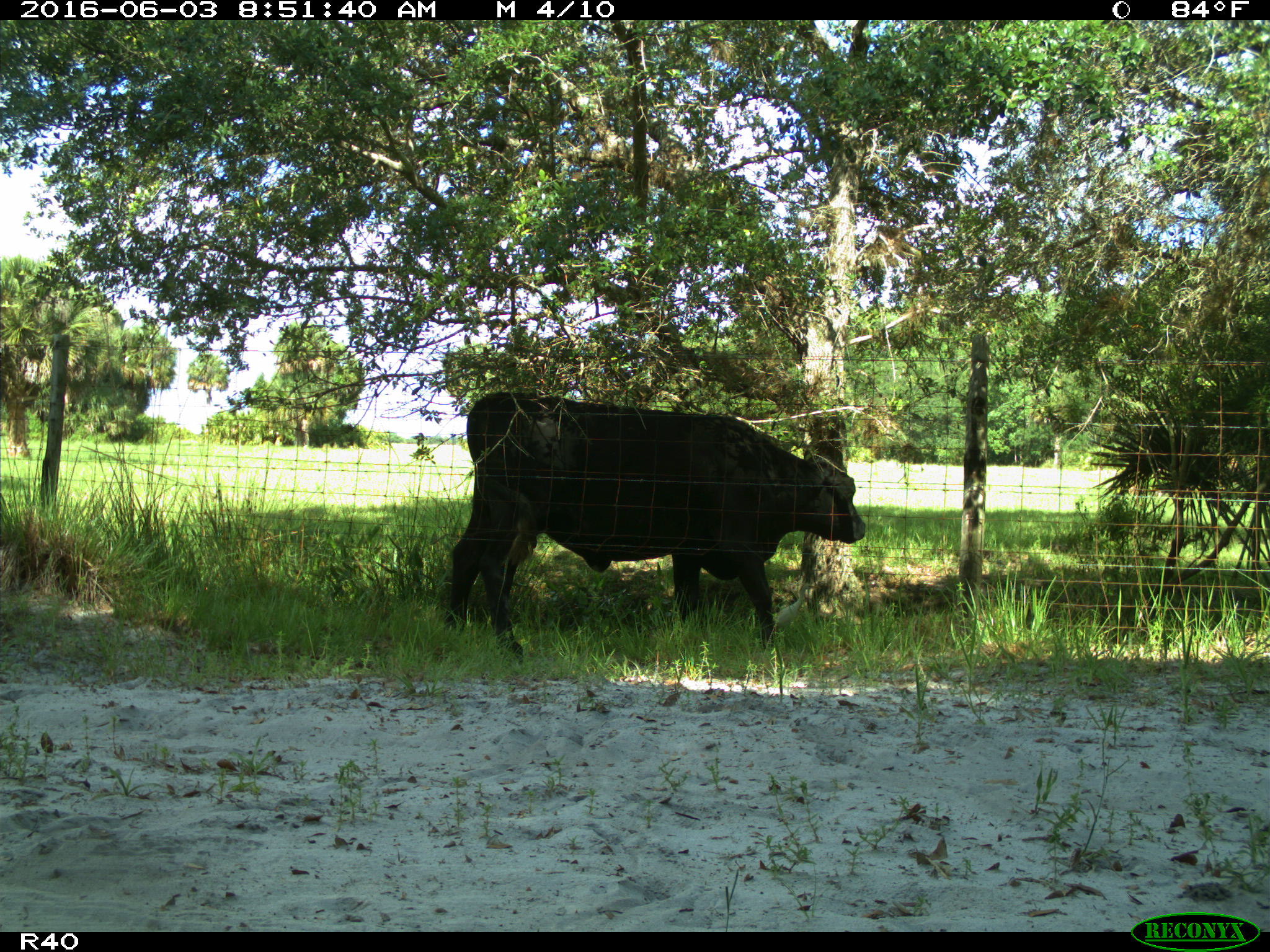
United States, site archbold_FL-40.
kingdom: Animalia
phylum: Chordata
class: Mammalia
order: Artiodactyla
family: Bovidae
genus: Bos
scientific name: Bos taurus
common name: domestic cow